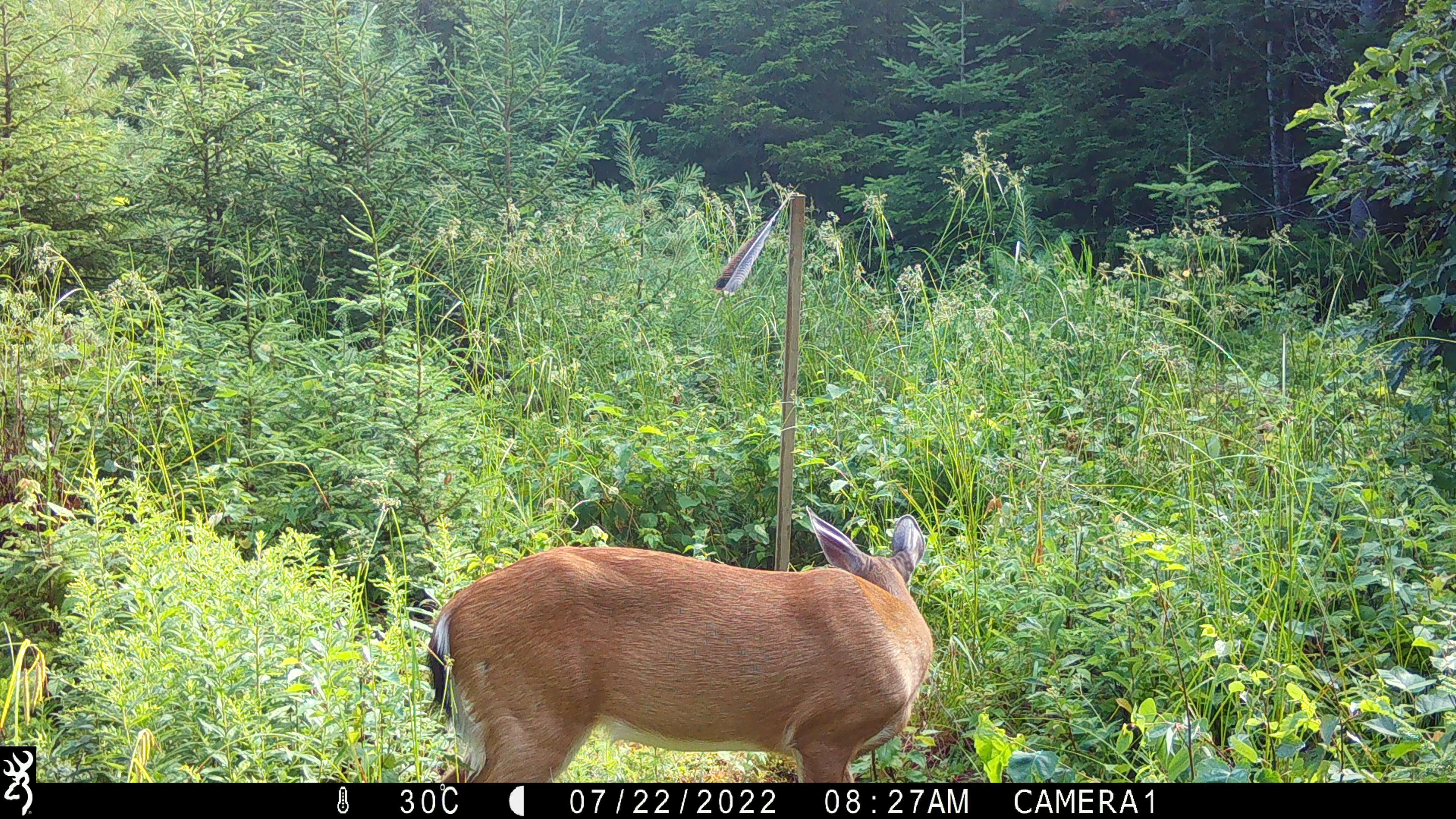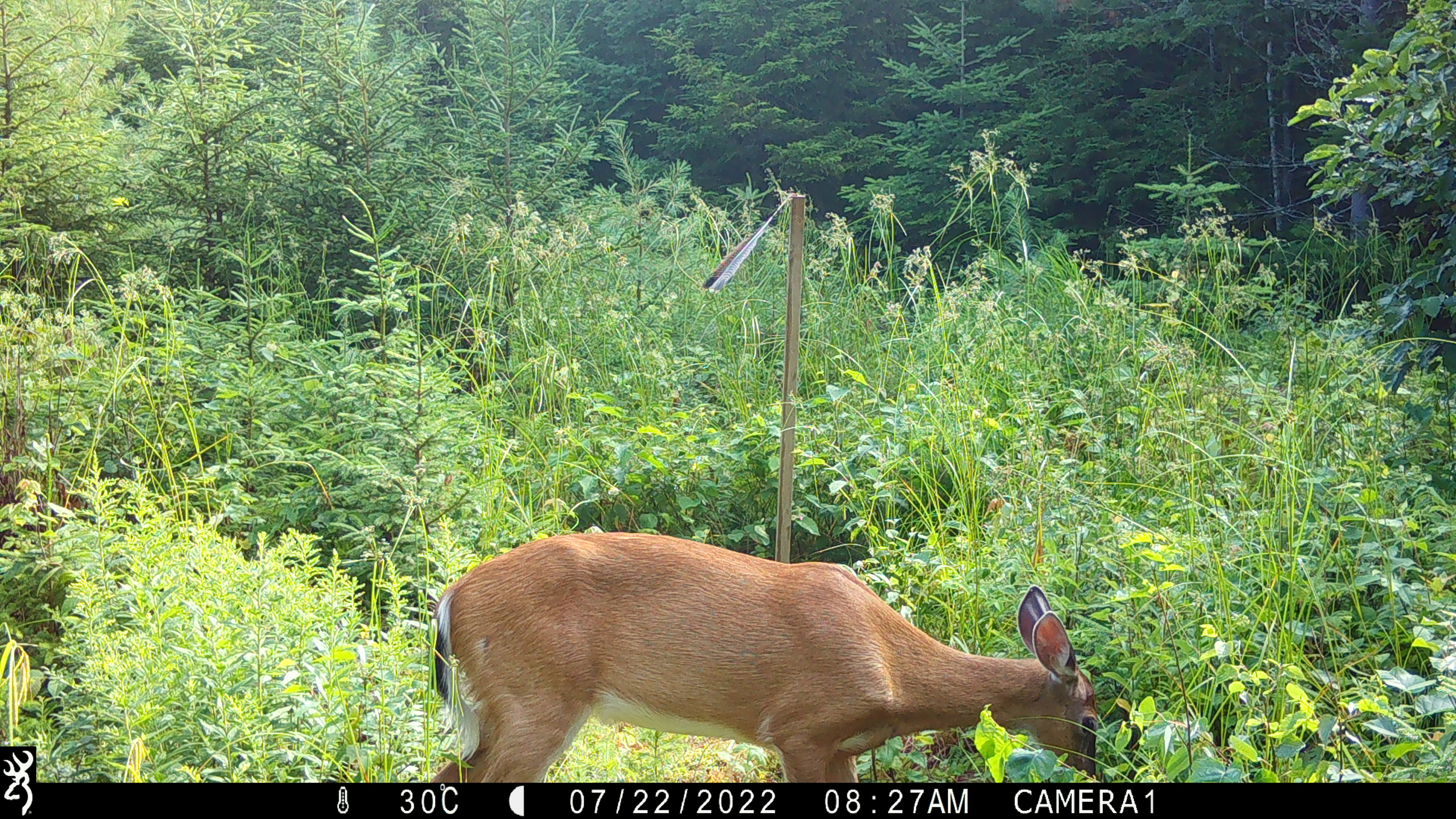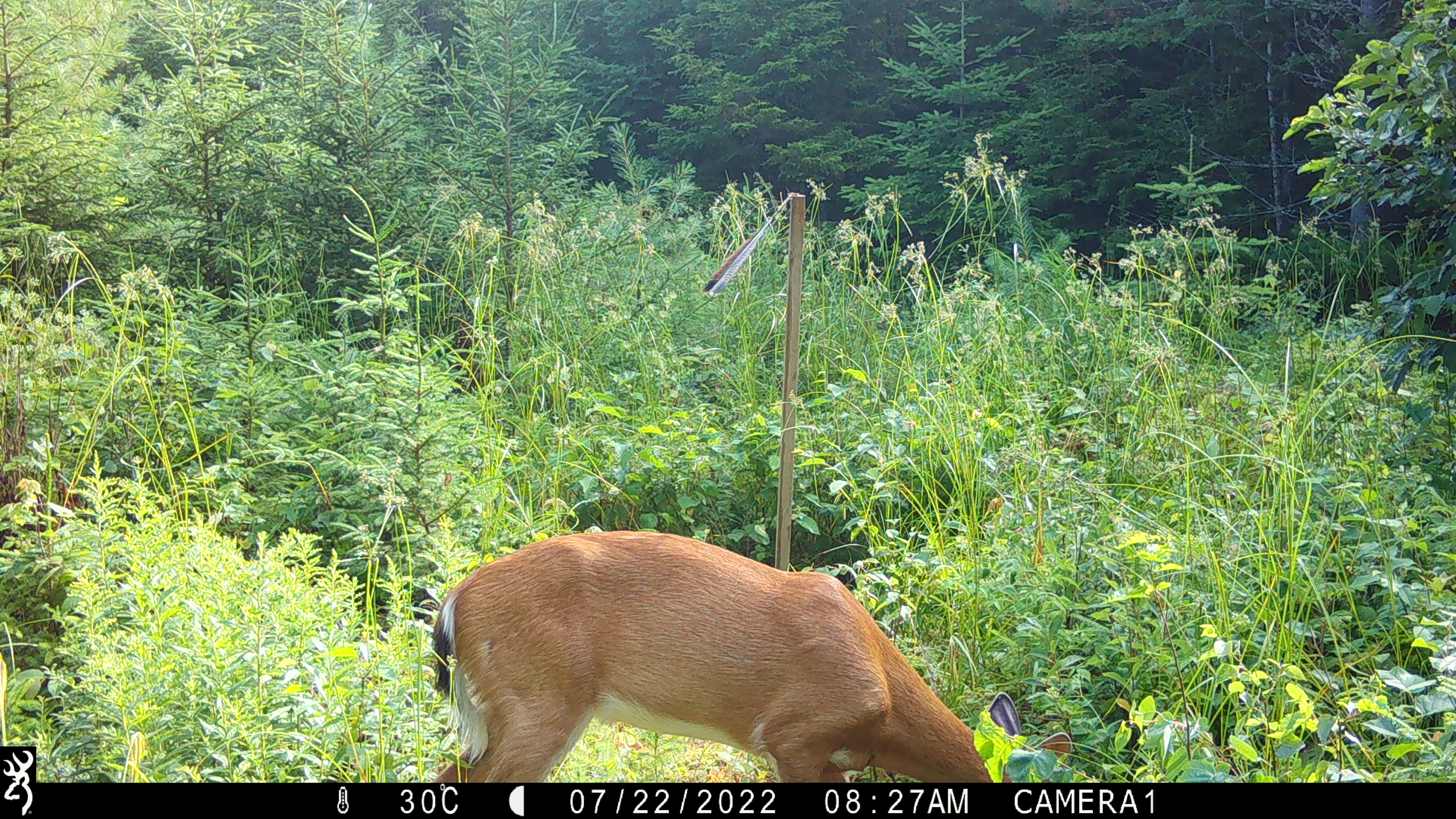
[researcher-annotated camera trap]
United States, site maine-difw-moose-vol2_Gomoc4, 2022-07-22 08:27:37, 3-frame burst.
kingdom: Animalia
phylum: Chordata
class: Mammalia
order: Artiodactyla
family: Cervidae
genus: Odocoileus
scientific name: Odocoileus virginianus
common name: white-tailed deer